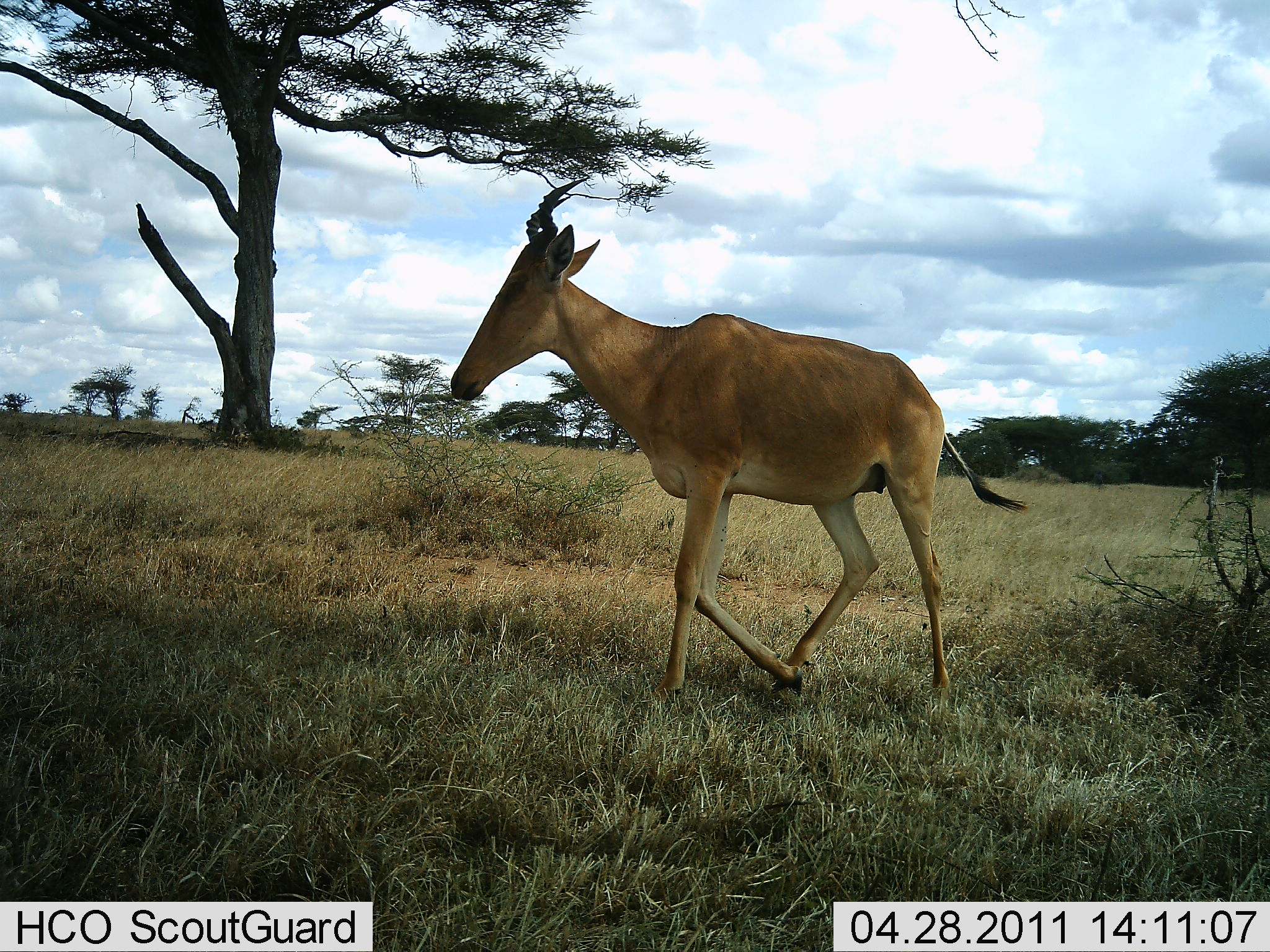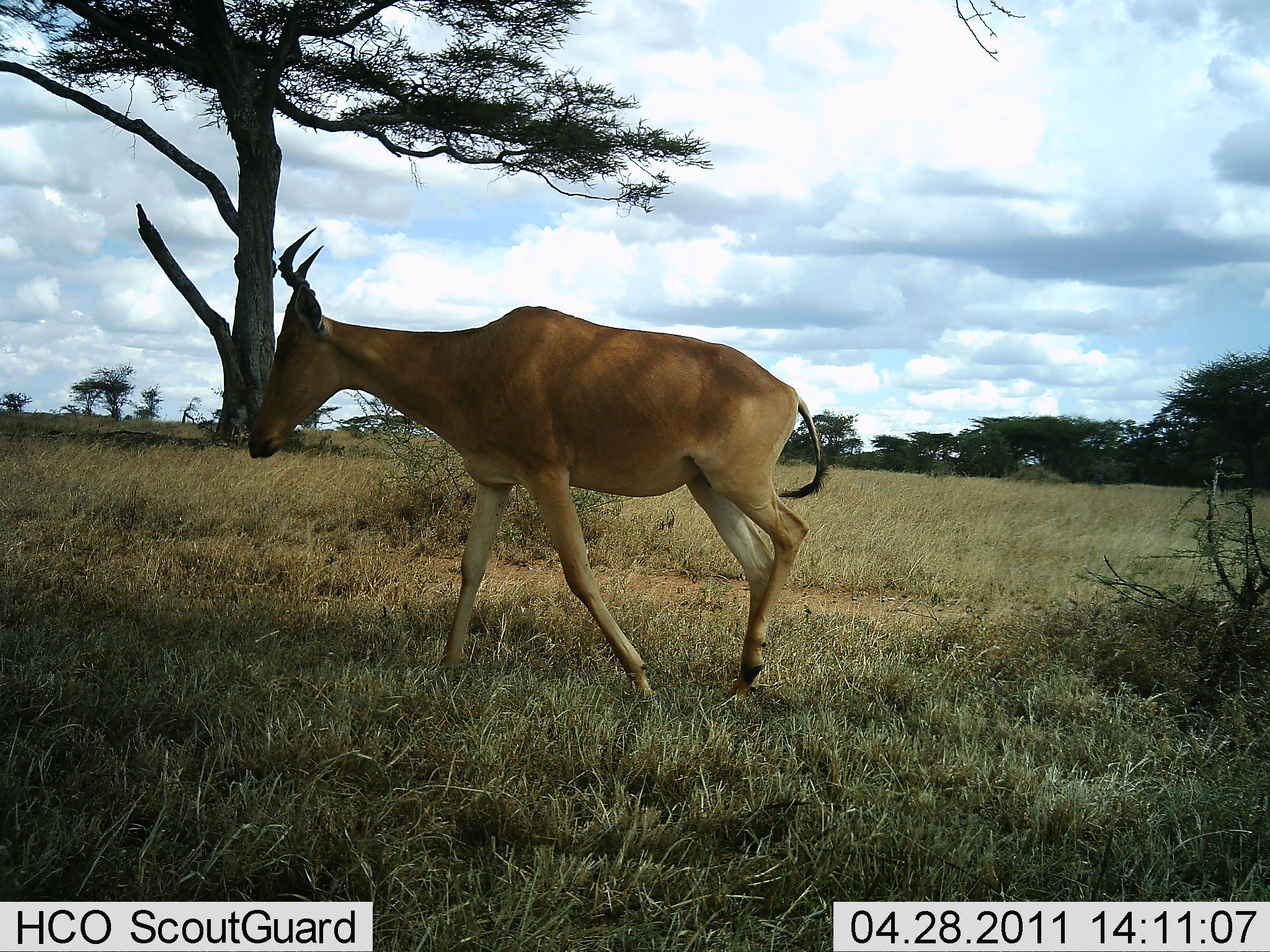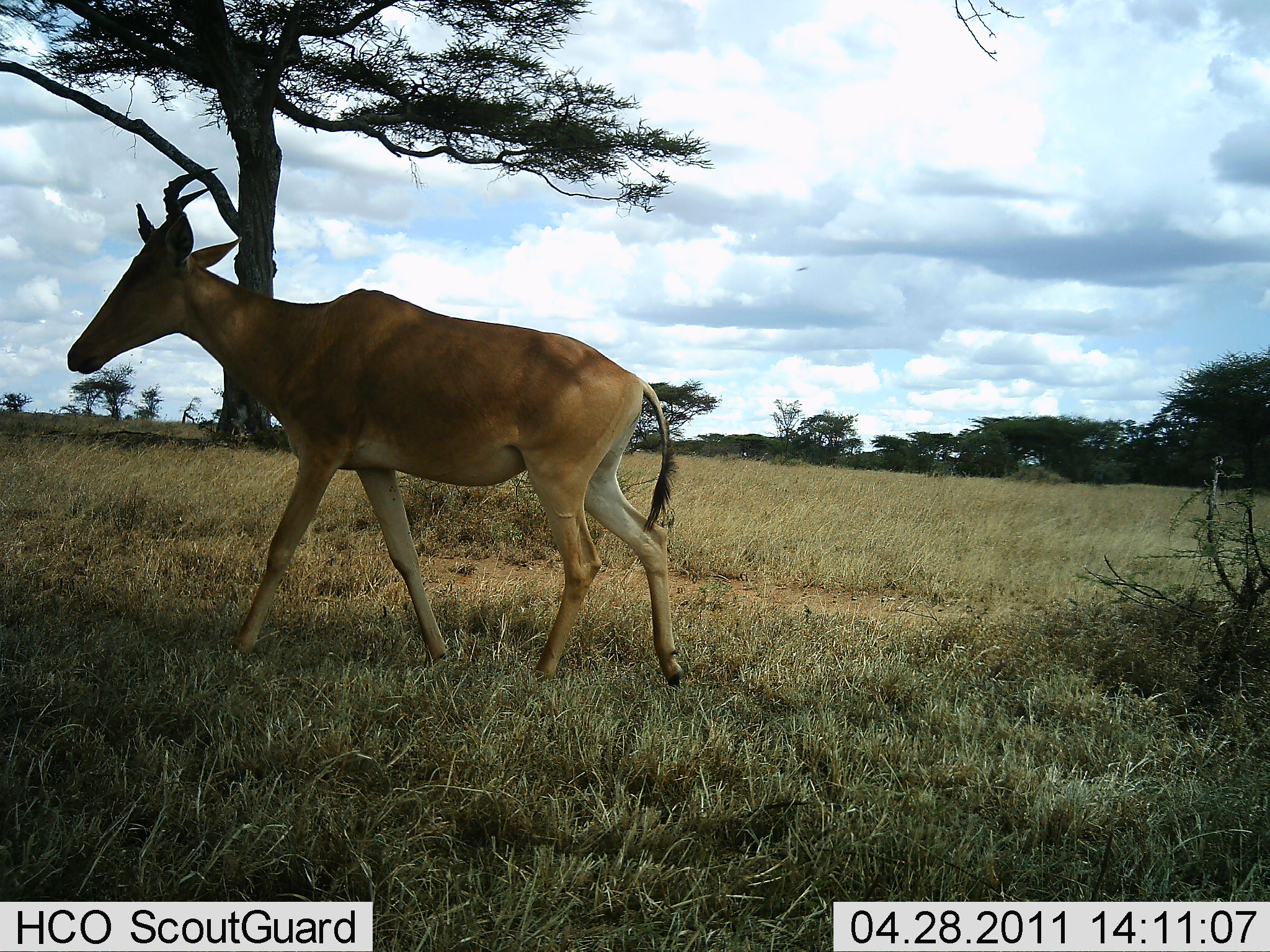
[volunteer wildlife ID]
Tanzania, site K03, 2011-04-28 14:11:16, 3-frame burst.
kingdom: Animalia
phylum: Chordata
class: Mammalia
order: Artiodactyla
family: Bovidae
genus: Alcelaphus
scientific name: Alcelaphus buselaphus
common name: hartebeest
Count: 1.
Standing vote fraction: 0%.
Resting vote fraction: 0%.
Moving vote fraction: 100%.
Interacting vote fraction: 0%.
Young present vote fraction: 0%.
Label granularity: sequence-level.